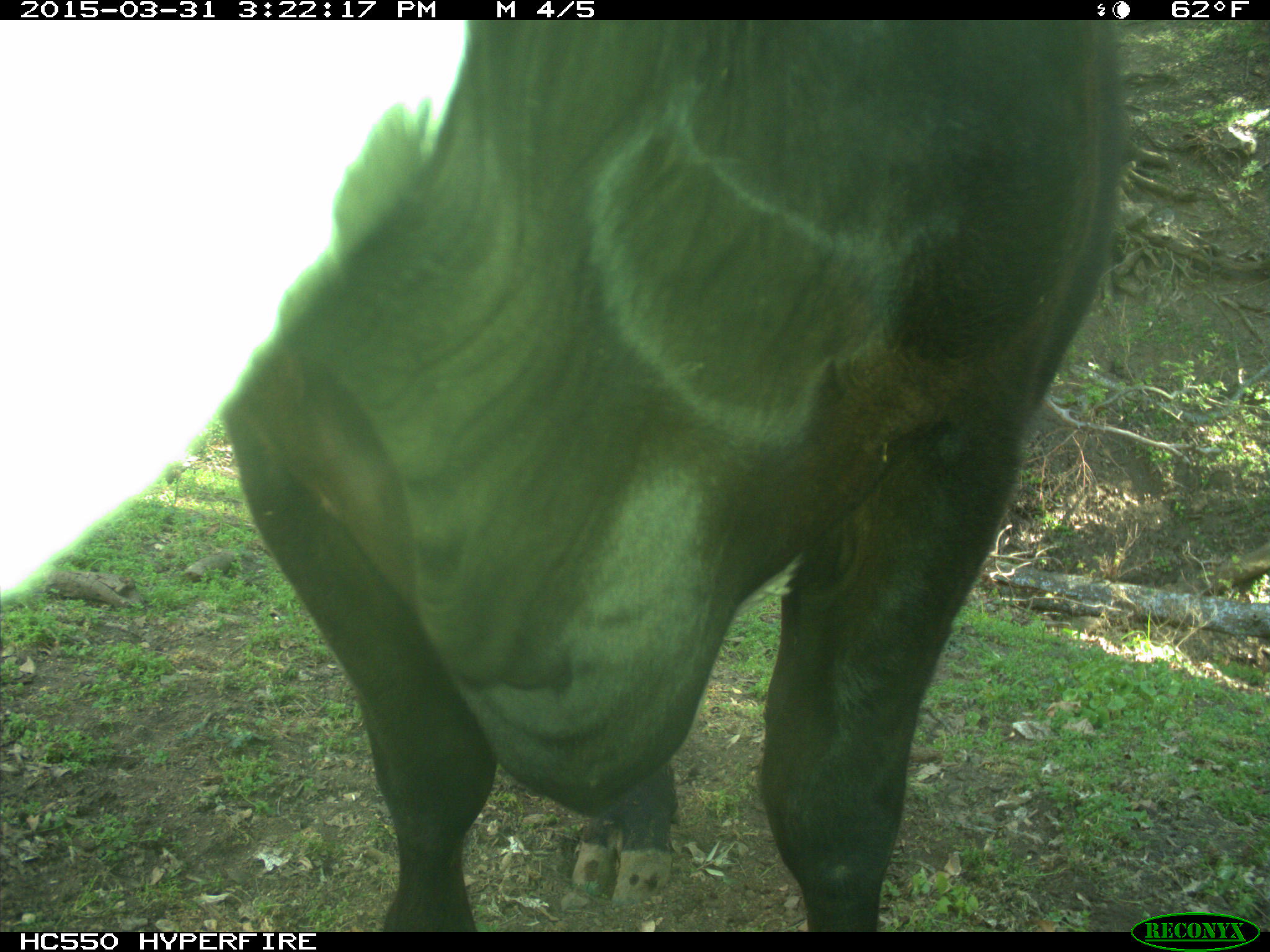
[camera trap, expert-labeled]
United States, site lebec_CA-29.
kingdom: Animalia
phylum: Chordata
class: Mammalia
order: Artiodactyla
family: Bovidae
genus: Bos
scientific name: Bos taurus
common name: domestic cow